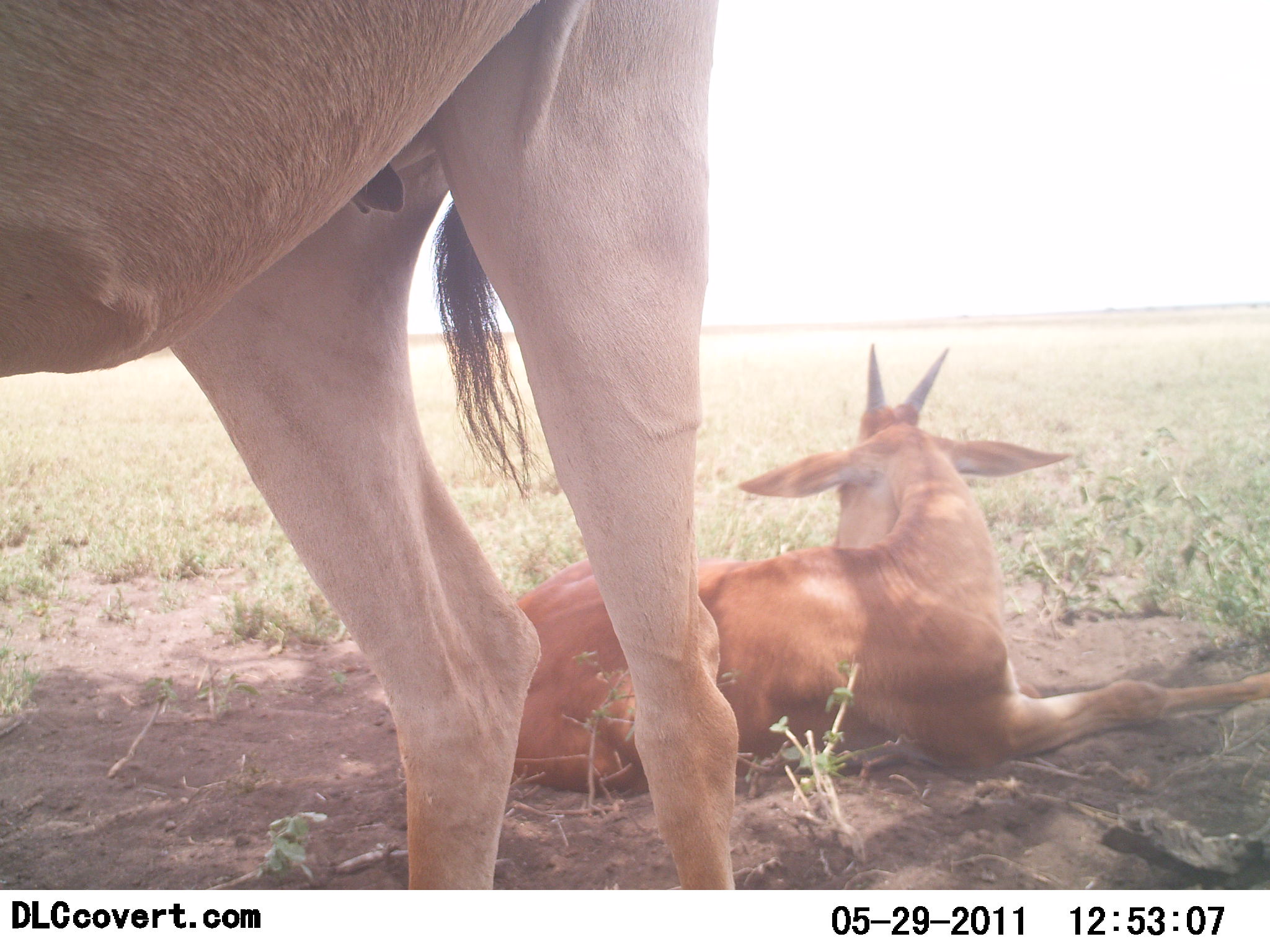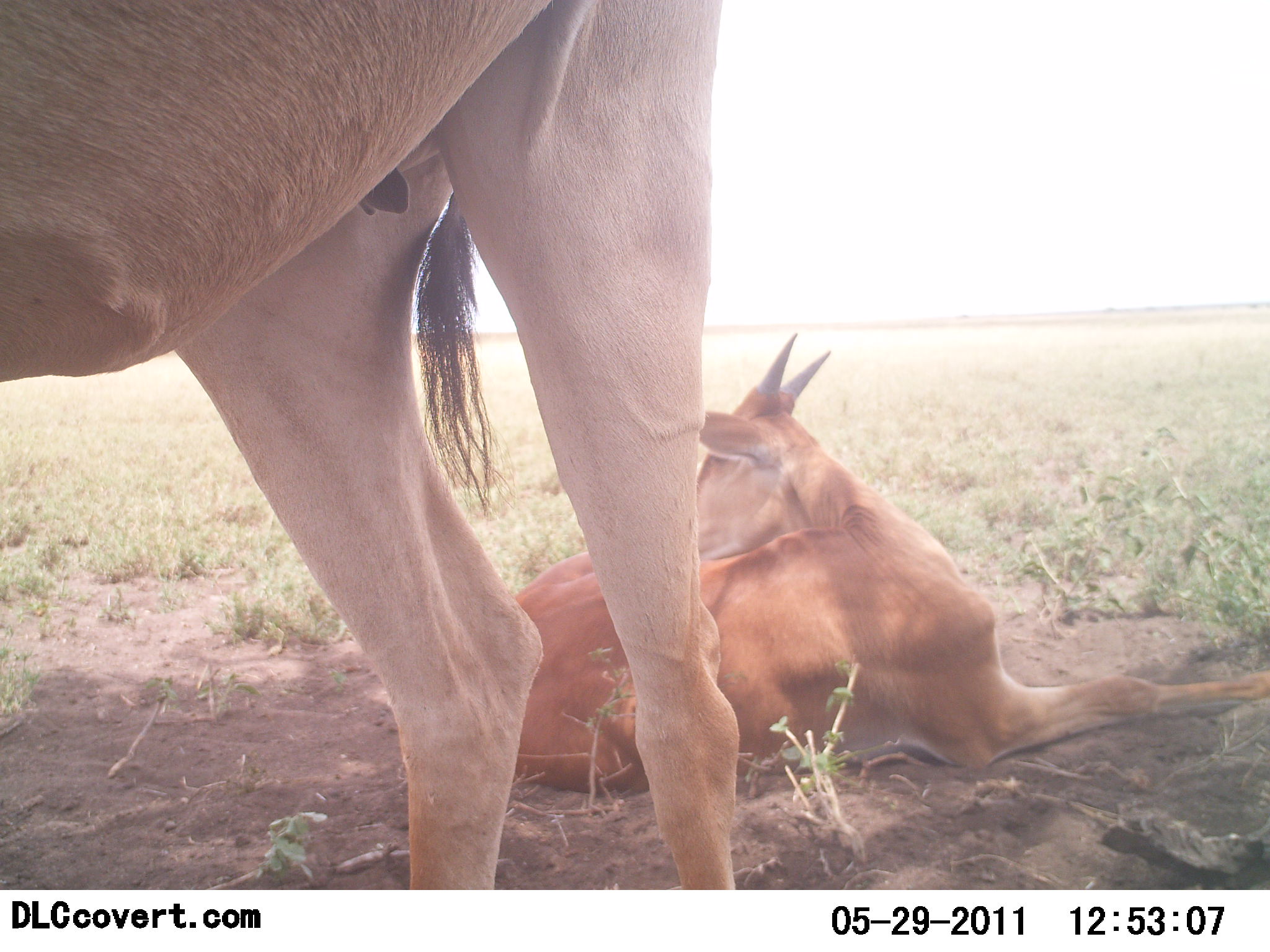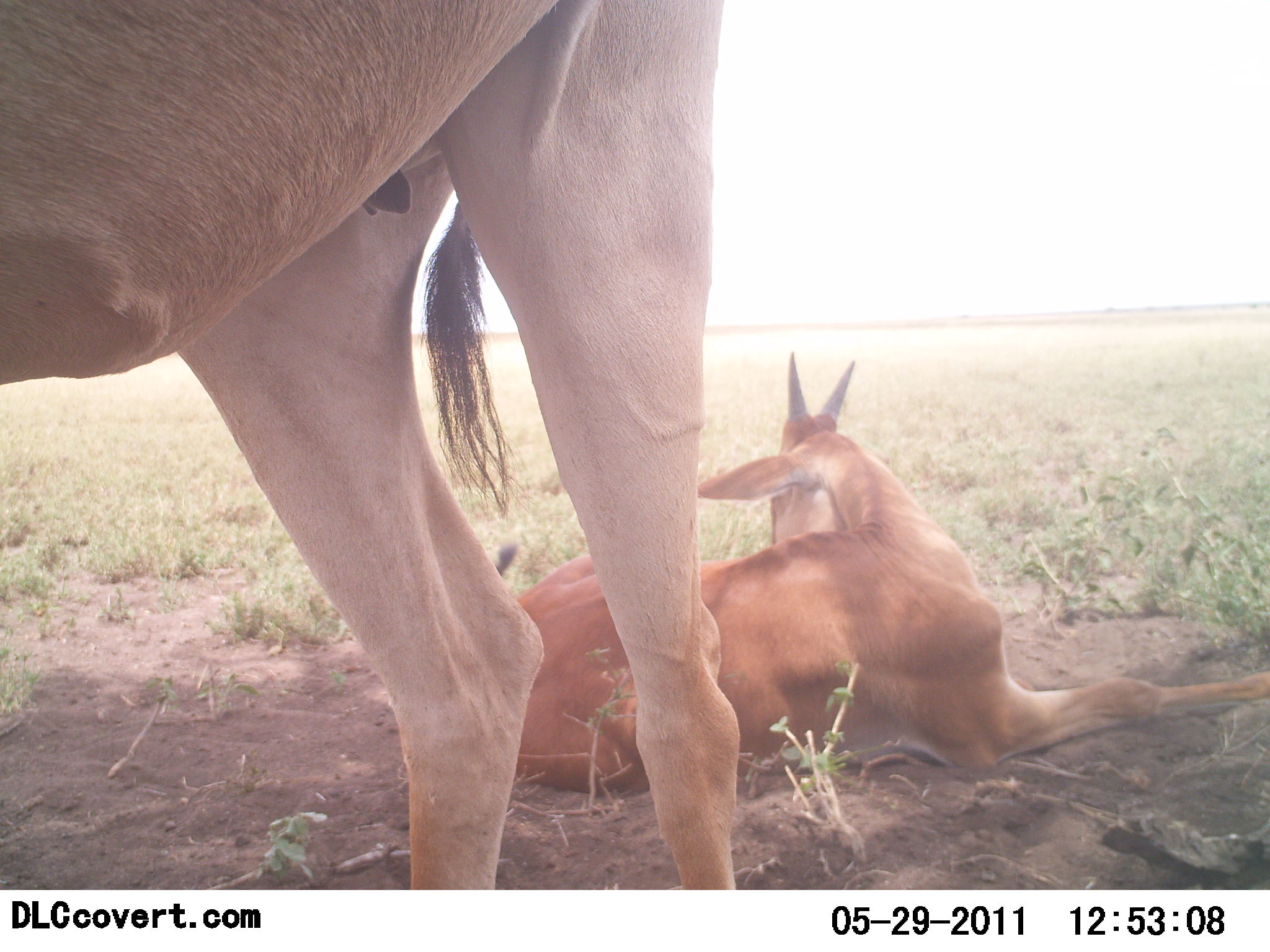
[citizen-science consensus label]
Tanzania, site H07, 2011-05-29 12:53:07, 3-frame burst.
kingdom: Animalia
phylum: Chordata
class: Mammalia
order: Artiodactyla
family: Bovidae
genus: Nanger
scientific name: Nanger granti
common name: grant's gazelle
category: gazellegrants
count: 2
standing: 100%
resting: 100%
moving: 0%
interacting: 0%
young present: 12%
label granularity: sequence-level